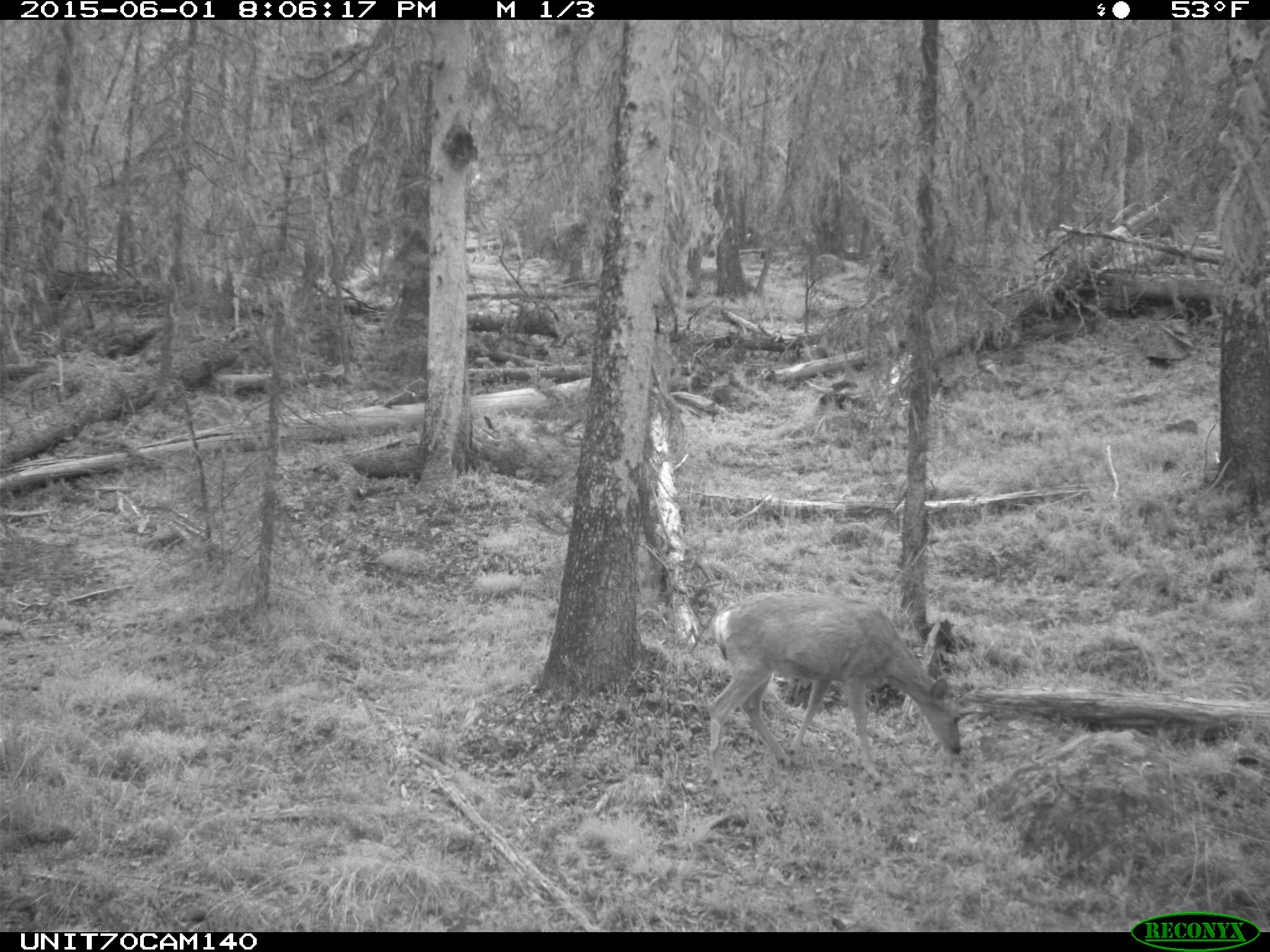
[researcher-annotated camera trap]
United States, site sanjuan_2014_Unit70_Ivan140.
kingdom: Animalia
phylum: Chordata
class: Mammalia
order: Artiodactyla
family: Cervidae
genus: Odocoileus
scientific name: Odocoileus hemionus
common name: mule deer